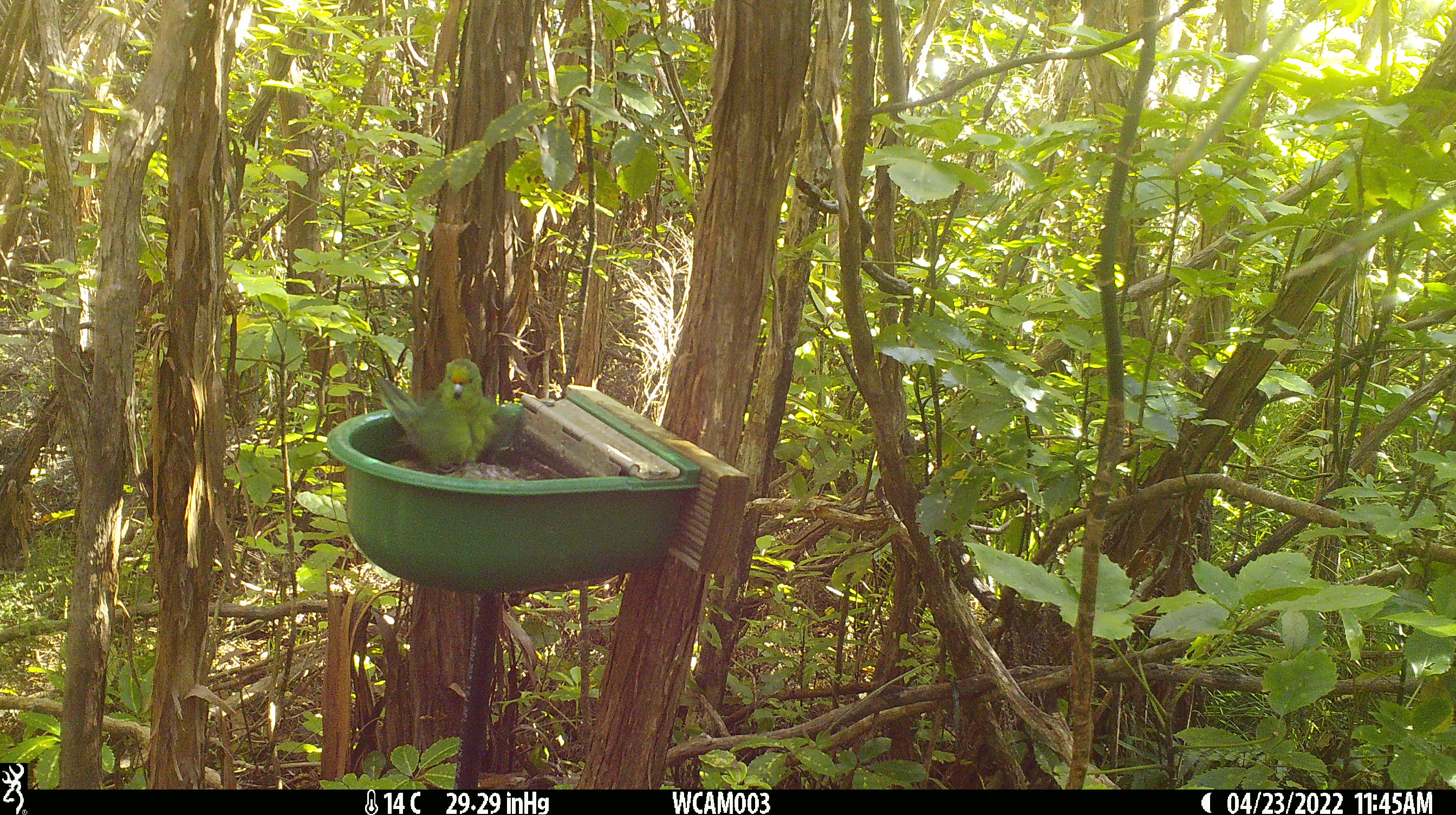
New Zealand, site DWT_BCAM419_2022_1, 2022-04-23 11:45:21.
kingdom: Animalia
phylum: Chordata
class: Aves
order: Psittaciformes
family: Psittaculidae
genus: Cyanoramphus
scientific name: Cyanoramphus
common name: parakeet